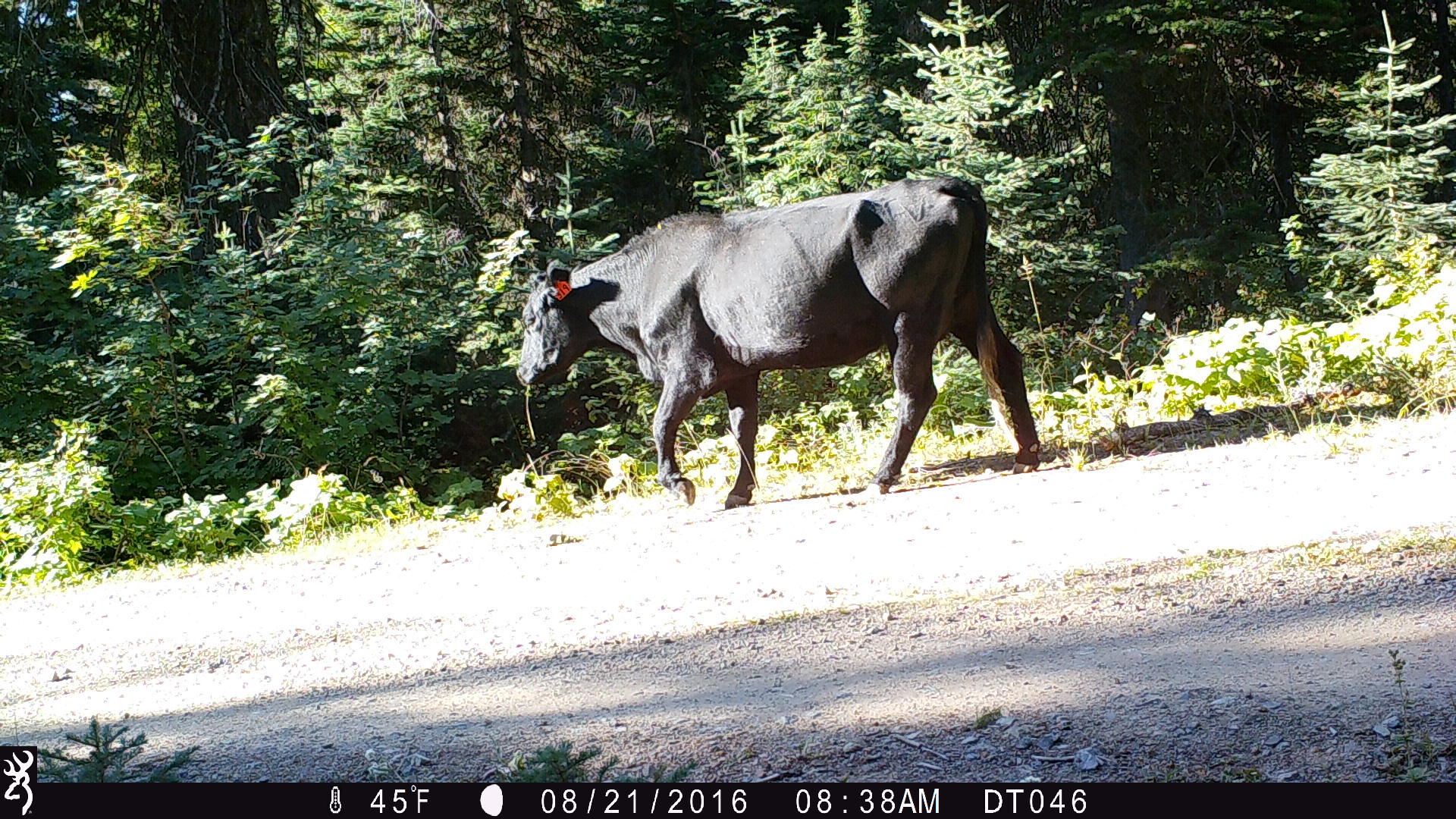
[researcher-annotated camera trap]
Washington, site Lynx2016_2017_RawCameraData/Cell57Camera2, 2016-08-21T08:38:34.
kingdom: Animalia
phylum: Chordata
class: Mammalia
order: Artiodactyla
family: Bovidae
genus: Bos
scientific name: Bos taurus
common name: domestic cattle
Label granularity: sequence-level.